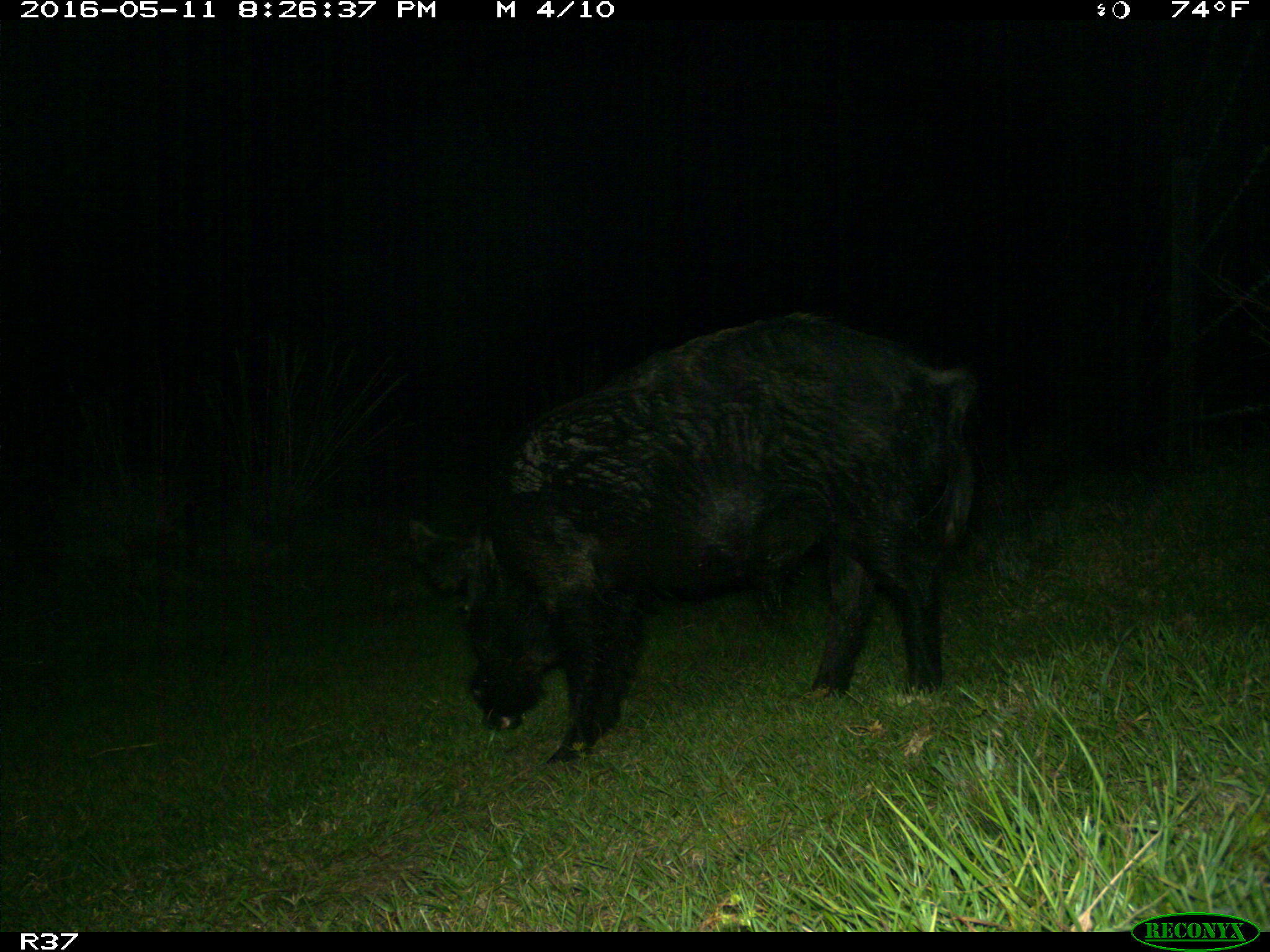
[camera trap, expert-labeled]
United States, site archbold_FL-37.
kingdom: Animalia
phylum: Chordata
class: Mammalia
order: Artiodactyla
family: Suidae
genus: Sus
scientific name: Sus scrofa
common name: wild boar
Sus scrofa (wild boar).